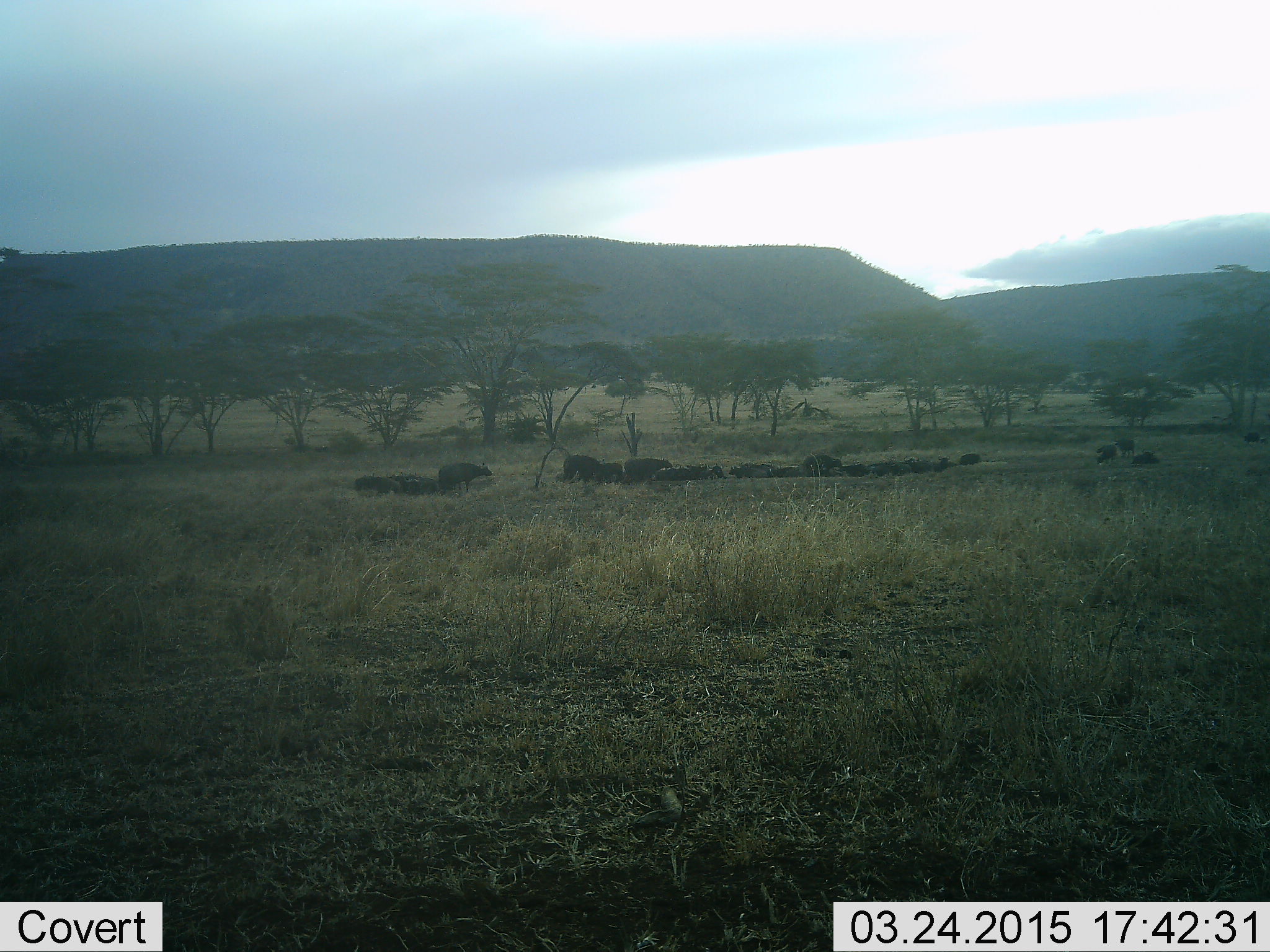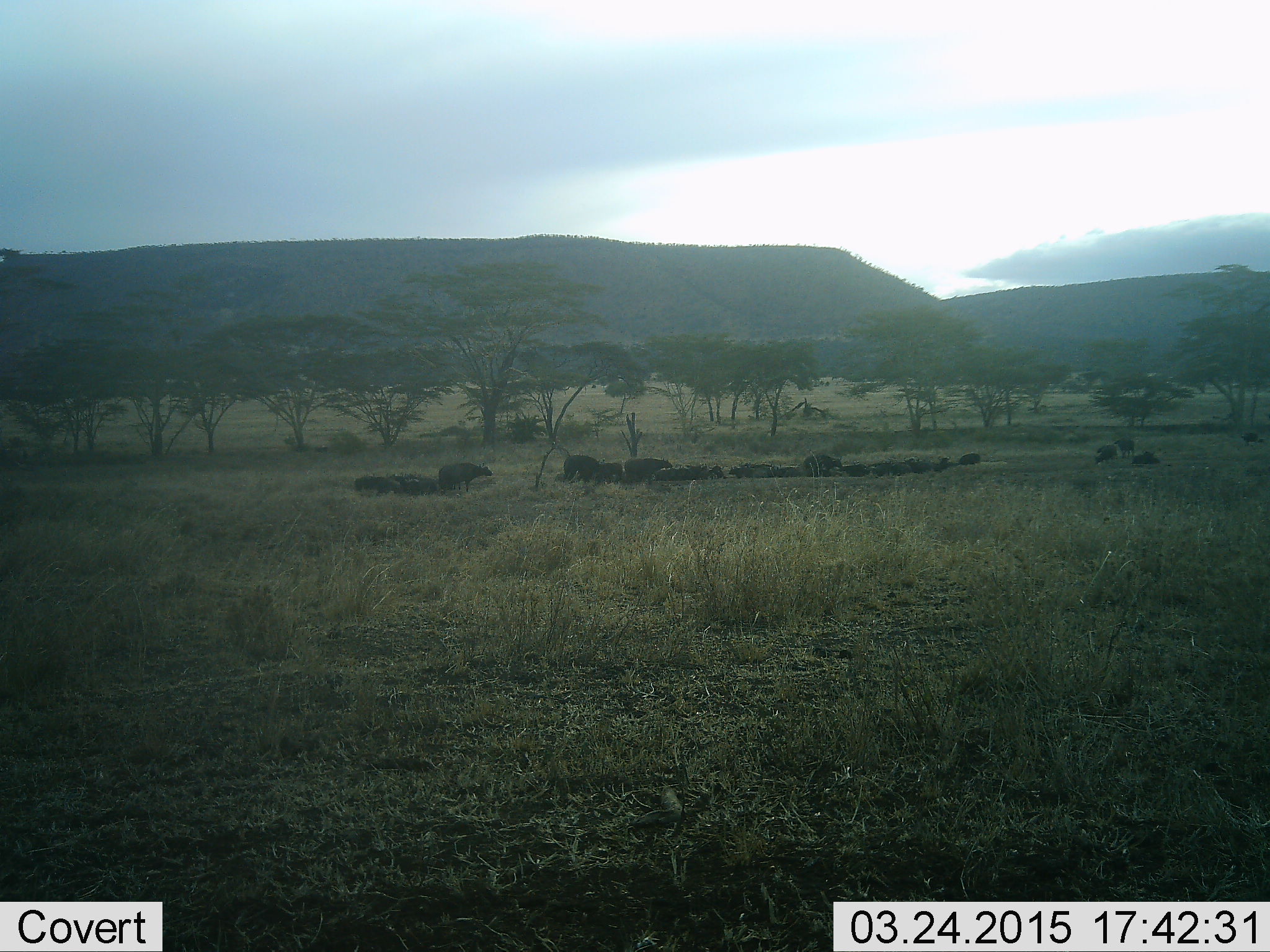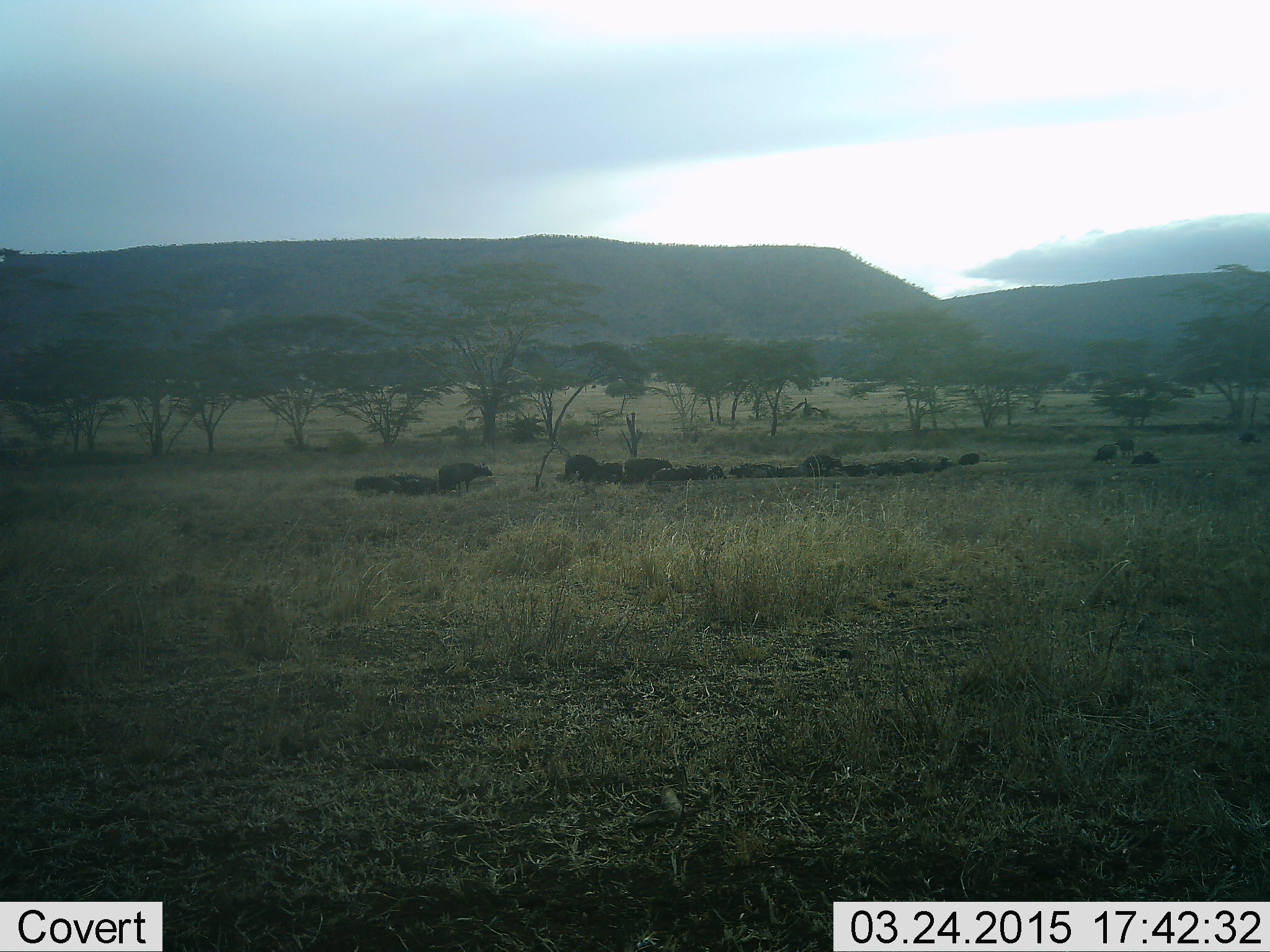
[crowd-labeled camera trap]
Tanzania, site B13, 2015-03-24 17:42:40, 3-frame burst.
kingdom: Animalia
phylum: Chordata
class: Mammalia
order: Artiodactyla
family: Bovidae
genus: Syncerus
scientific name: Syncerus caffer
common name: cape buffalo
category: buffalo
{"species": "buffalo (cape buffalo) (Syncerus caffer)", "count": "11-50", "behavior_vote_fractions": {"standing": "78%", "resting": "100%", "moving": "0%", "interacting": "0%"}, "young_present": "0%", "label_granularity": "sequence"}